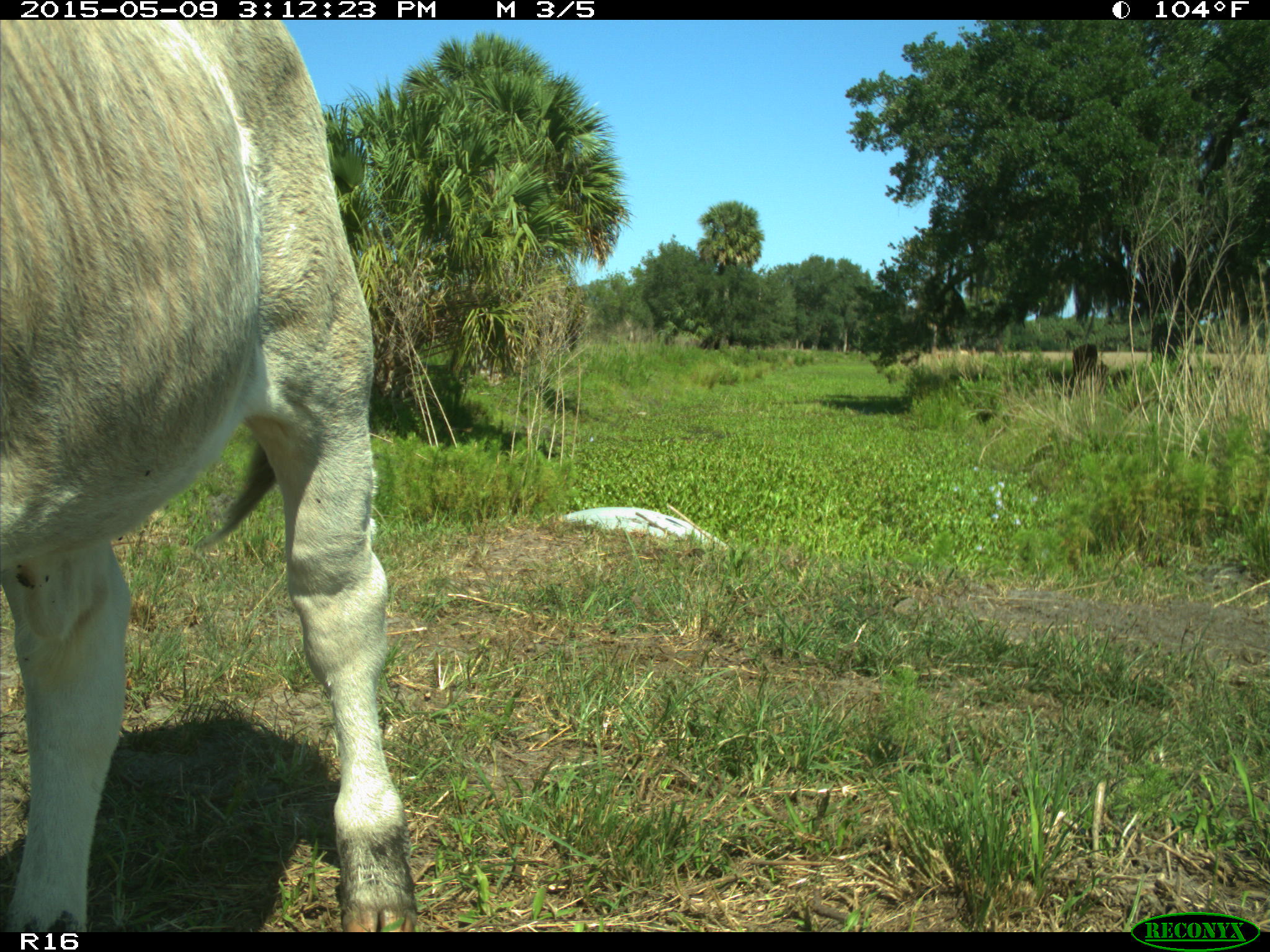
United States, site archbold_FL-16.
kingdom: Animalia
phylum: Chordata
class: Mammalia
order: Artiodactyla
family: Bovidae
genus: Bos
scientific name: Bos taurus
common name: domestic cow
Bos taurus (domestic cow).